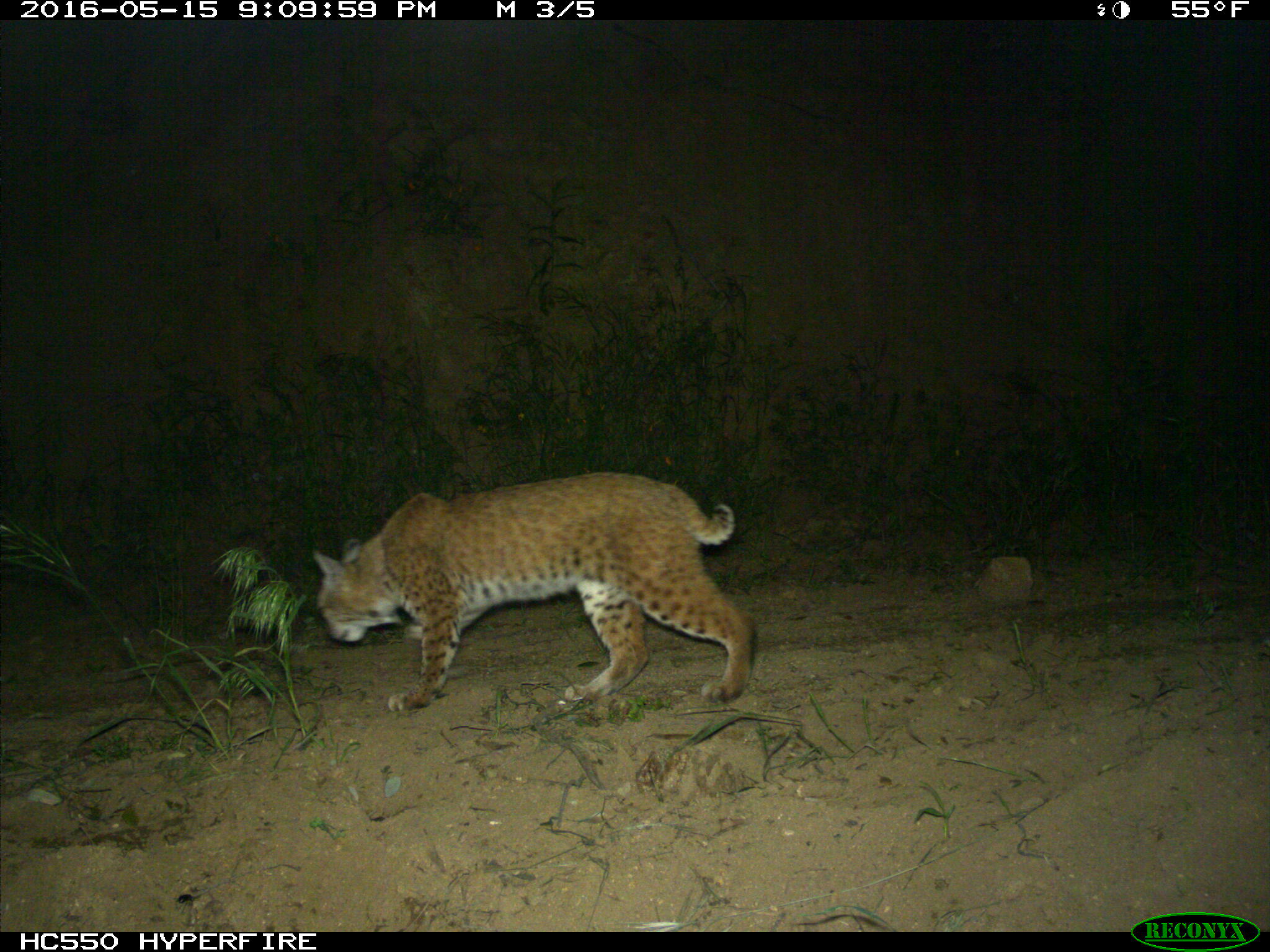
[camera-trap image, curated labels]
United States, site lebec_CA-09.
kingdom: Animalia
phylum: Chordata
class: Mammalia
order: Carnivora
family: Felidae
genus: Lynx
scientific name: Lynx rufus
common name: bobcat